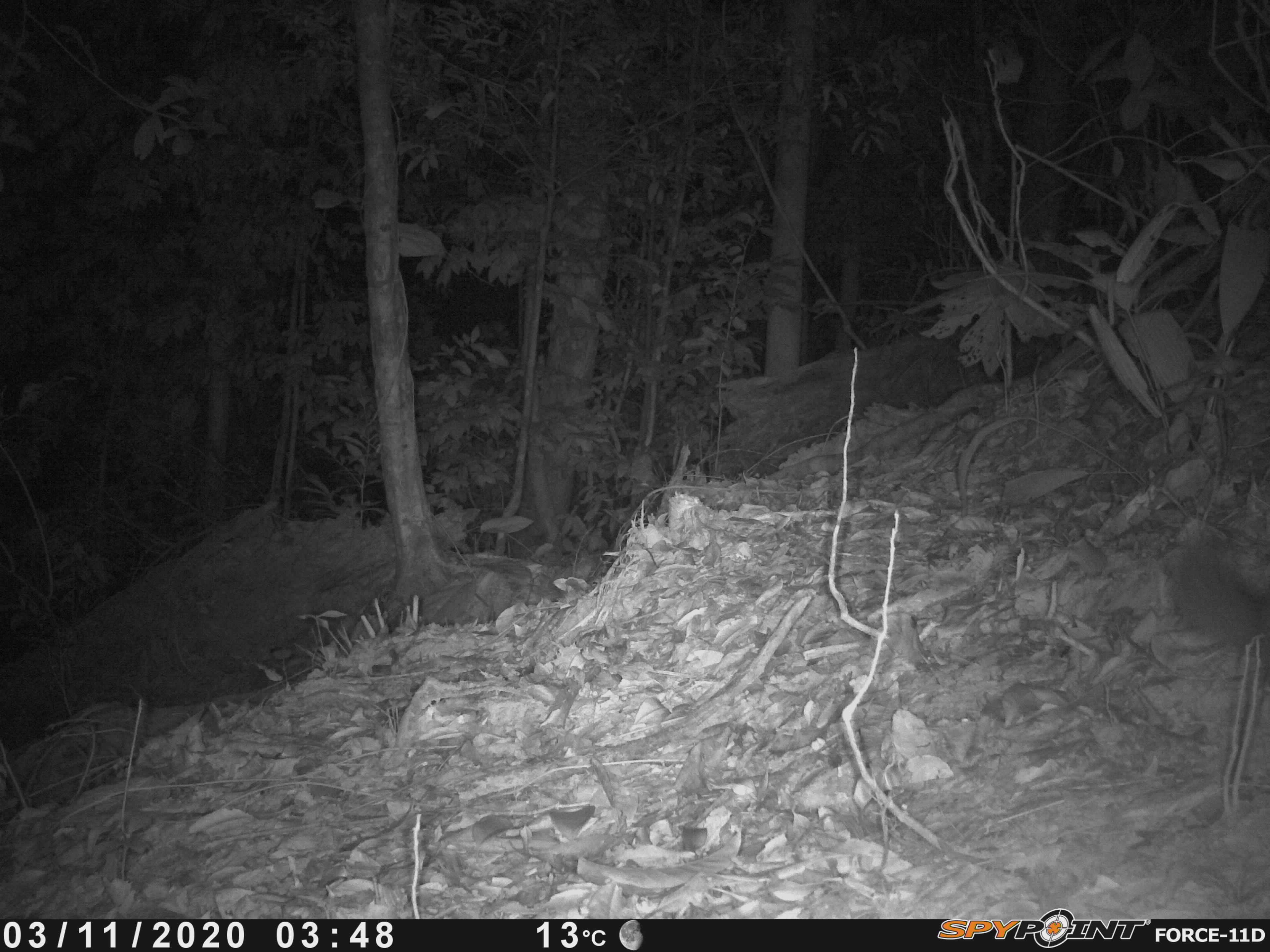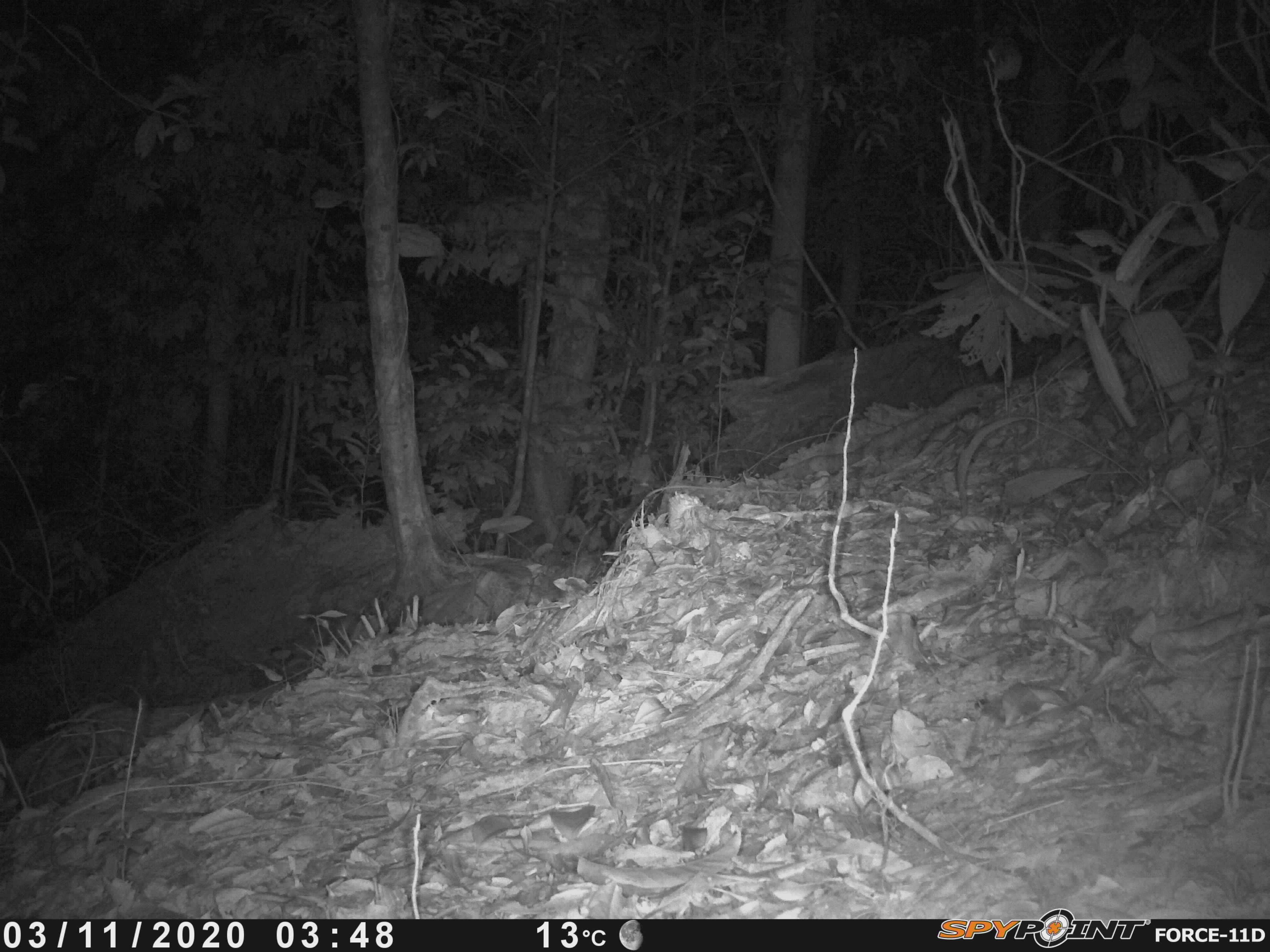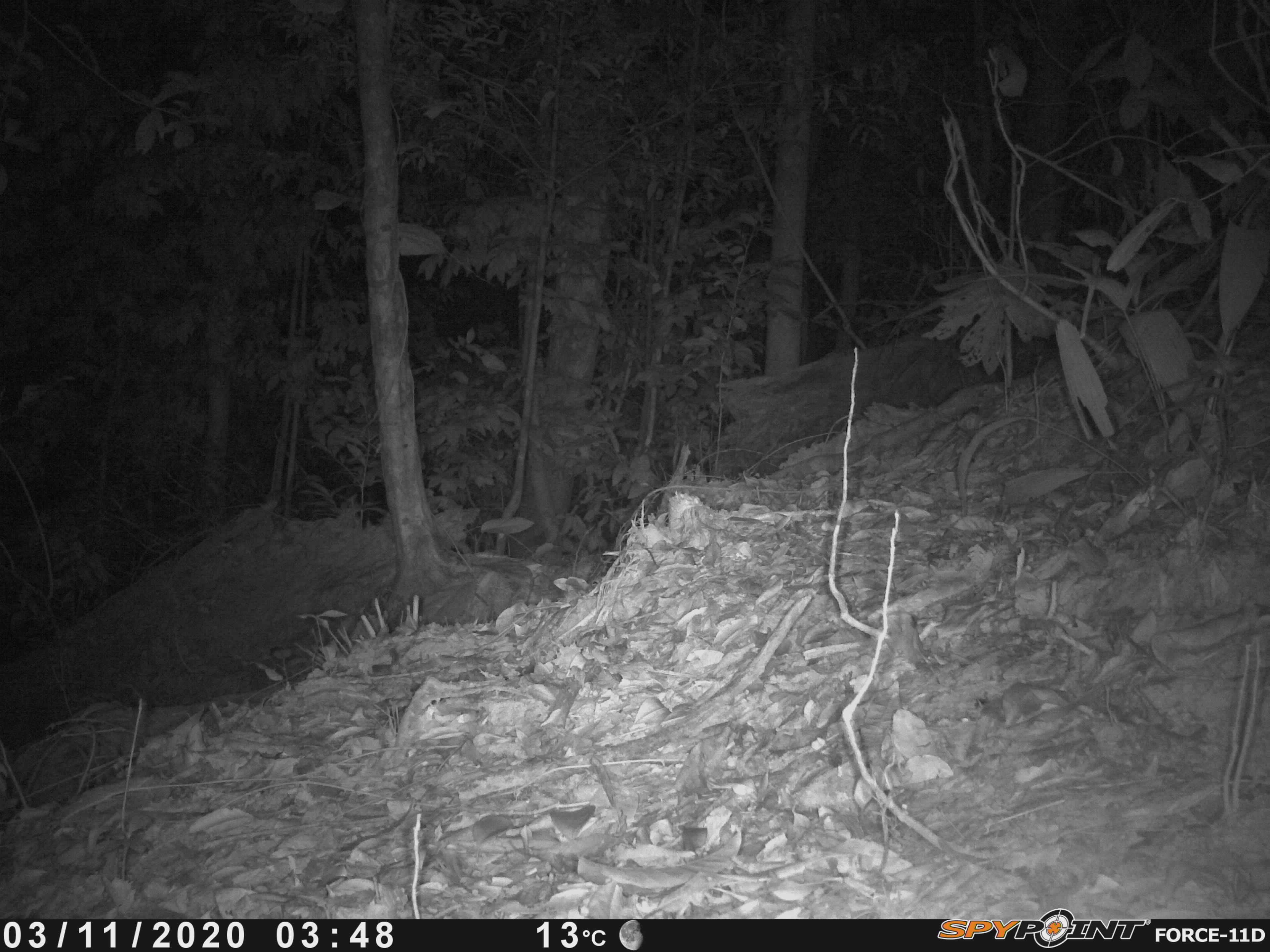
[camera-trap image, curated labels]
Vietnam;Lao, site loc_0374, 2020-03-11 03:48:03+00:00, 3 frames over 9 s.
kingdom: Animalia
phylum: Chordata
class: Mammalia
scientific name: Mammalia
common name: mammal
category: unidentified small mammal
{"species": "unidentified small mammal (mammal) (Mammalia)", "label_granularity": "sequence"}